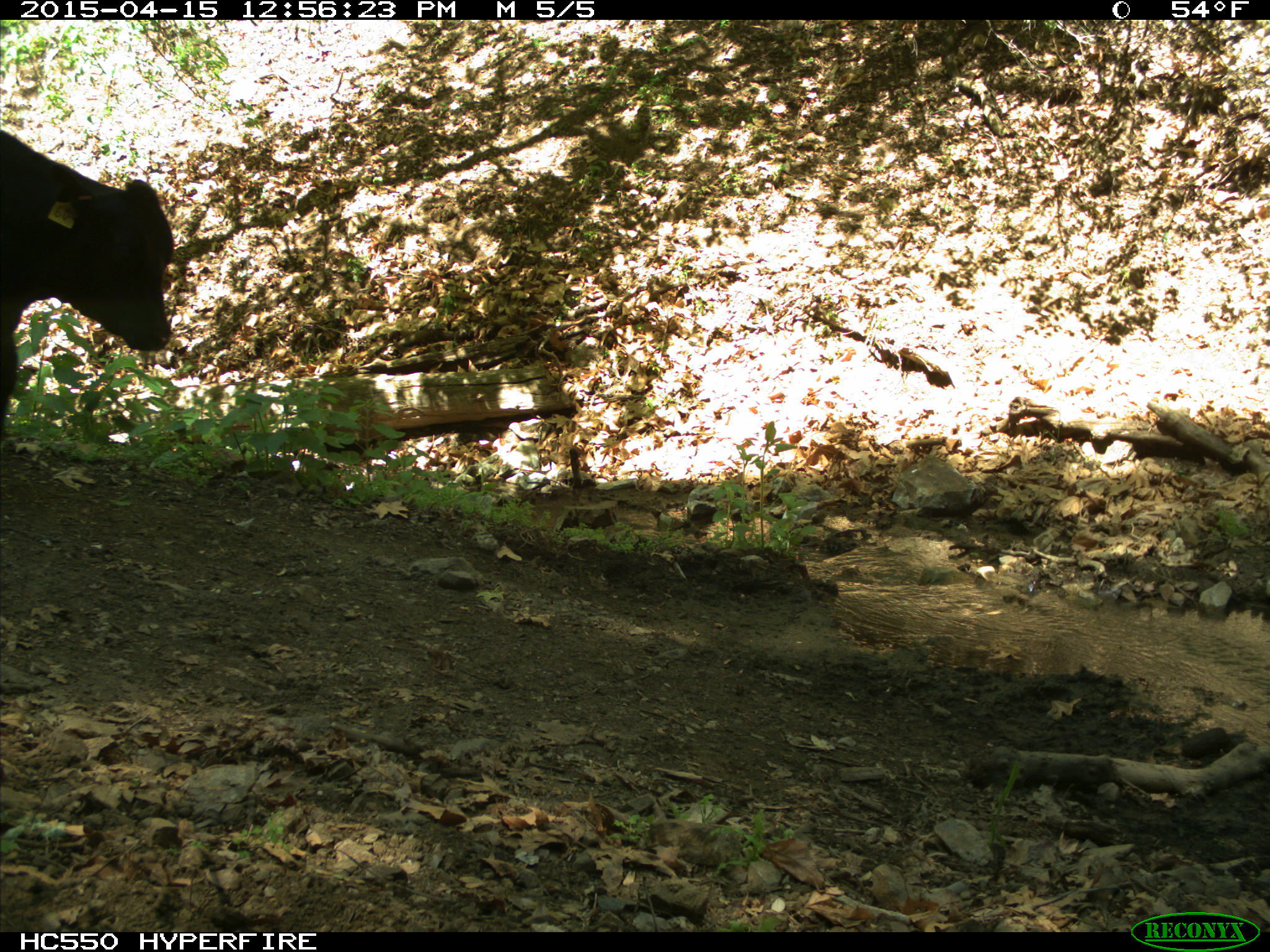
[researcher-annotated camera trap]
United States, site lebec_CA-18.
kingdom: Animalia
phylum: Chordata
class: Mammalia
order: Artiodactyla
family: Bovidae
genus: Bos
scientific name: Bos taurus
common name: domestic cow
Bos taurus (domestic cow).